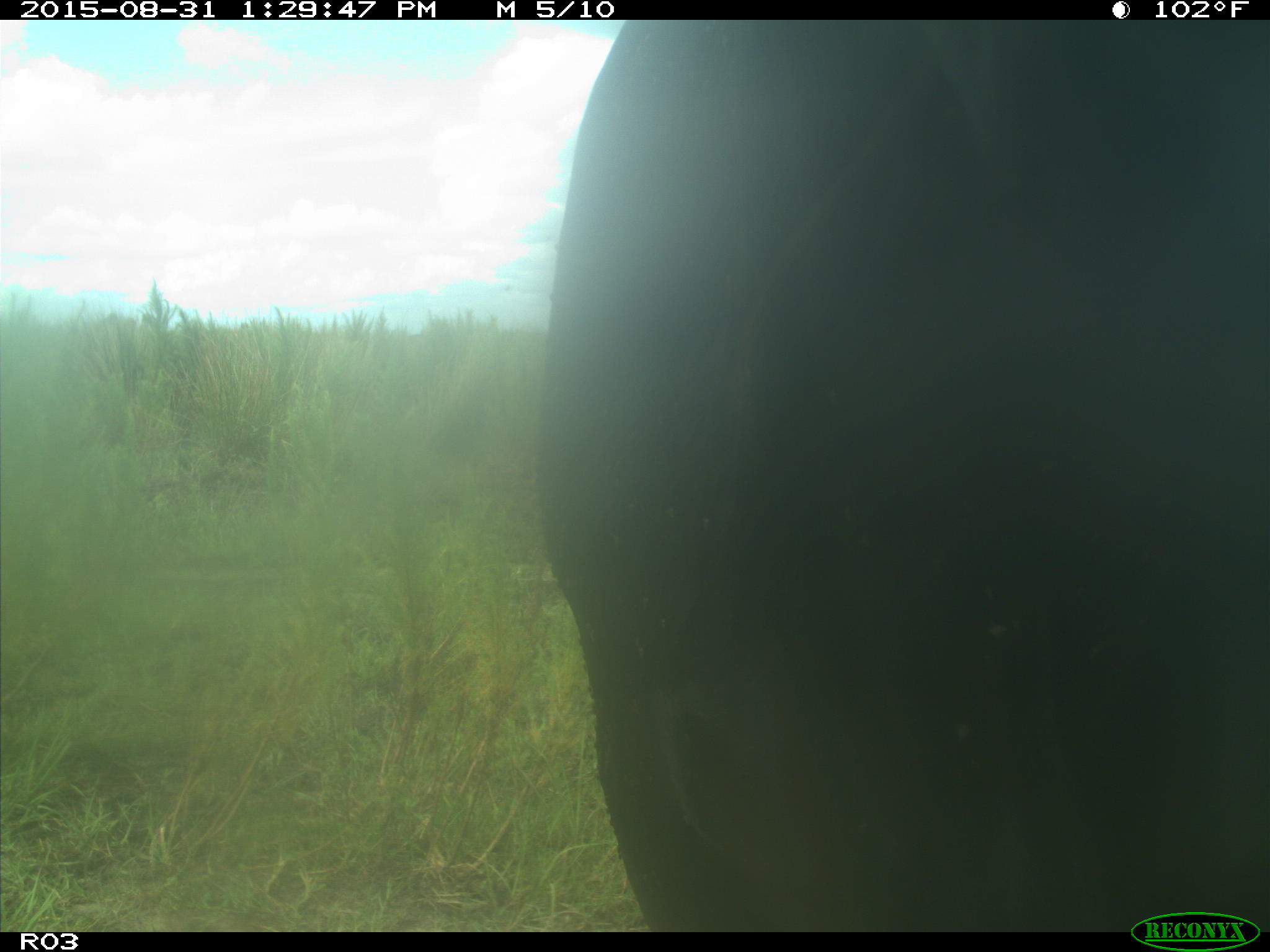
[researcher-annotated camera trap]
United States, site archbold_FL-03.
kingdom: Animalia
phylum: Chordata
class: Mammalia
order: Artiodactyla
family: Bovidae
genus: Bos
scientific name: Bos taurus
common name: domestic cow